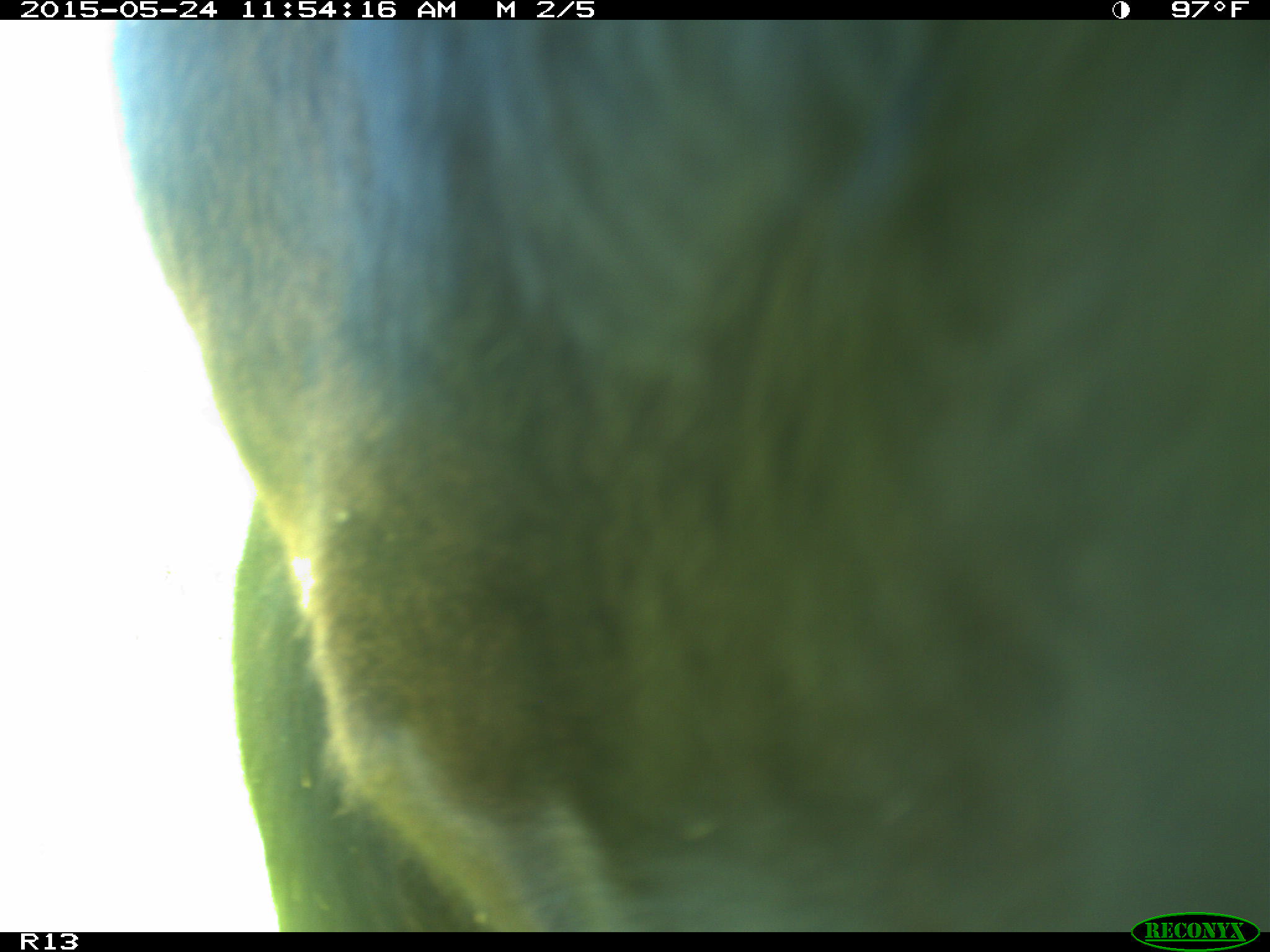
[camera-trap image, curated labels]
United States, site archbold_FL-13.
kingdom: Animalia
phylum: Chordata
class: Mammalia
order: Artiodactyla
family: Bovidae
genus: Bos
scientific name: Bos taurus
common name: domestic cow